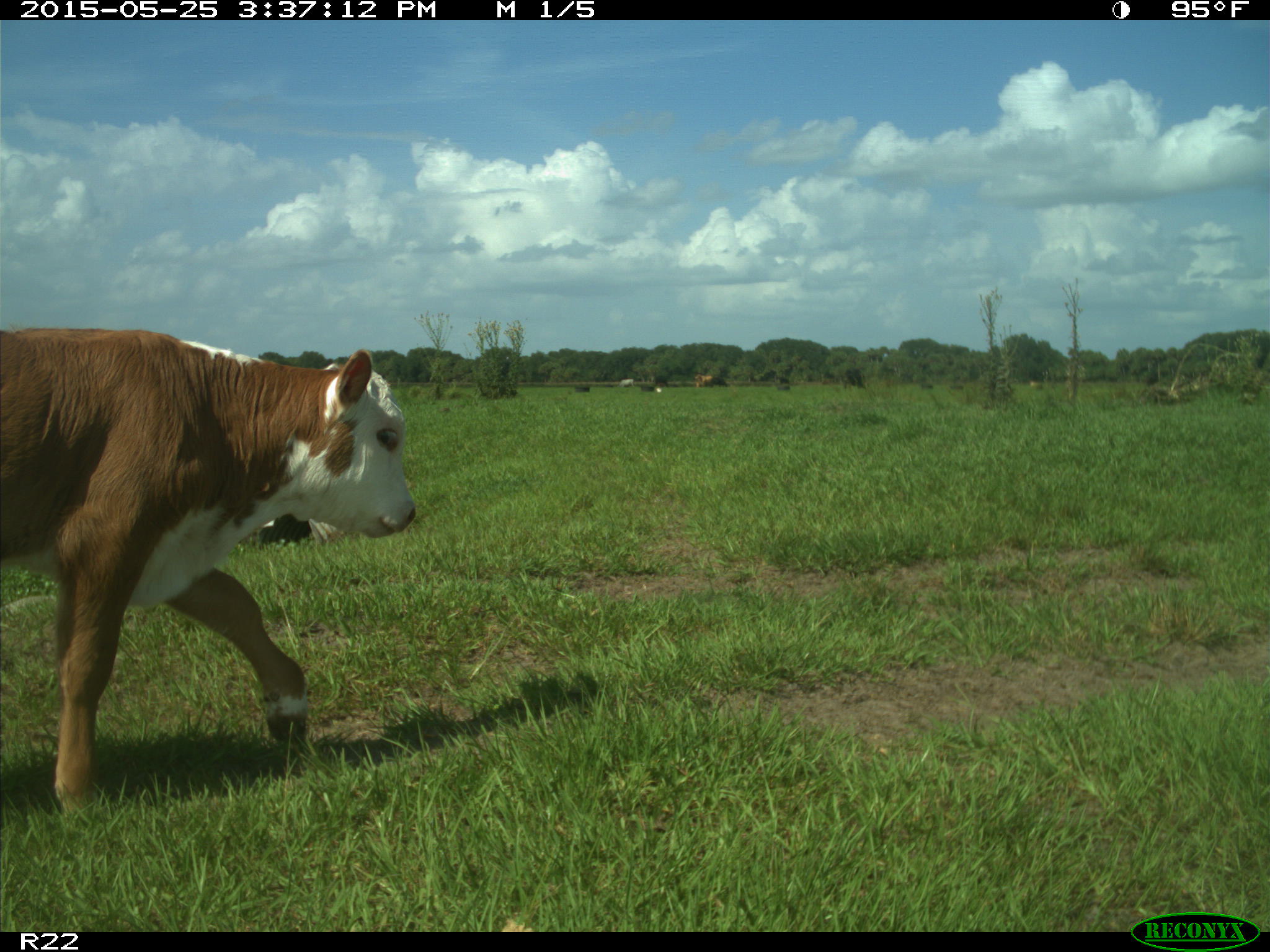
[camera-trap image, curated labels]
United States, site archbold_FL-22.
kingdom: Animalia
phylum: Chordata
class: Mammalia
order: Artiodactyla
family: Bovidae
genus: Bos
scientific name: Bos taurus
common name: domestic cow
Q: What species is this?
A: Bos taurus (domestic cow).